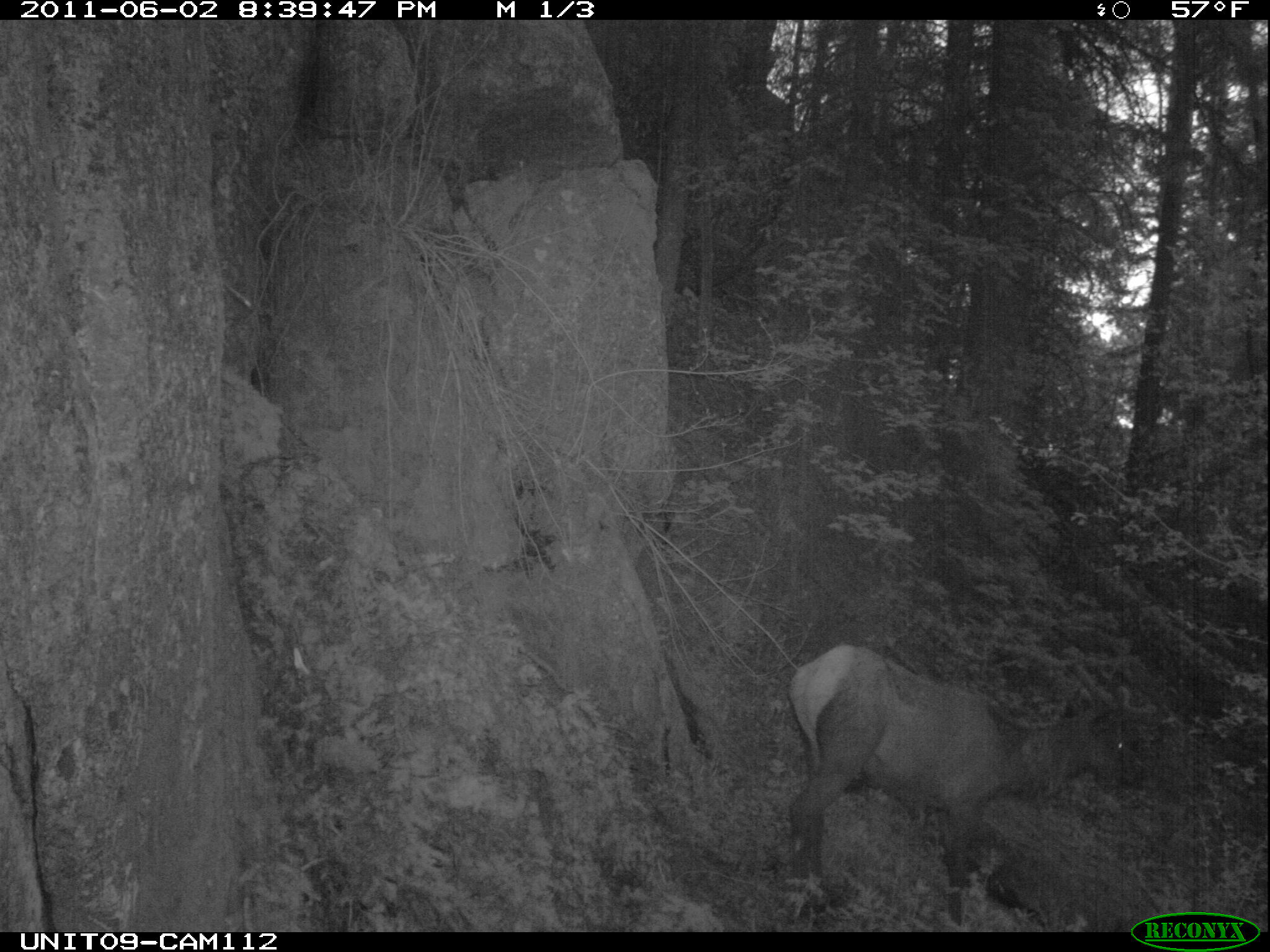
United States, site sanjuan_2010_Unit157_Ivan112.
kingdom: Animalia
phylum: Chordata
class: Mammalia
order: Artiodactyla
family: Cervidae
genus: Cervus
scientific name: Cervus elaphus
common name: red deer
Cervus elaphus (red deer).